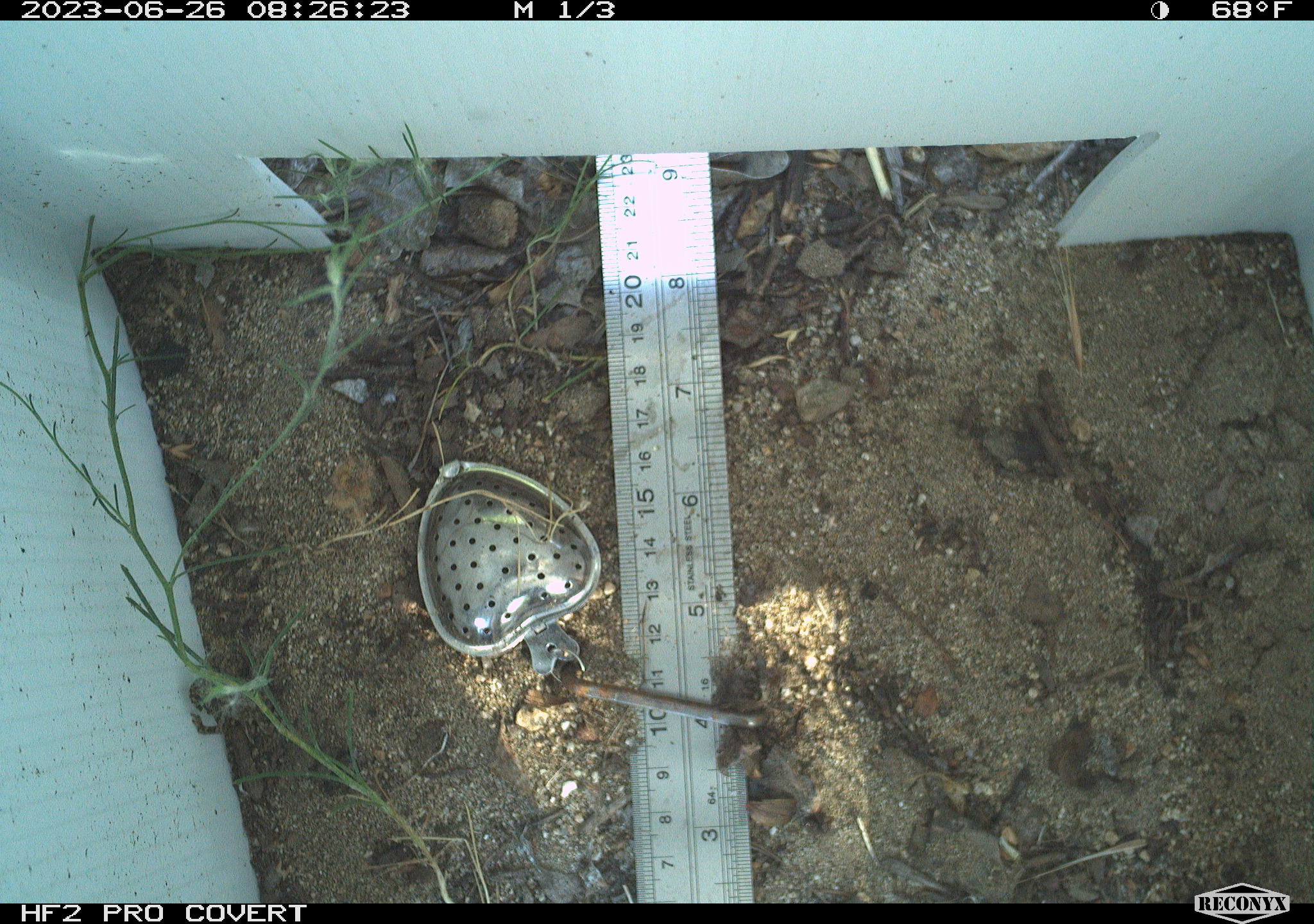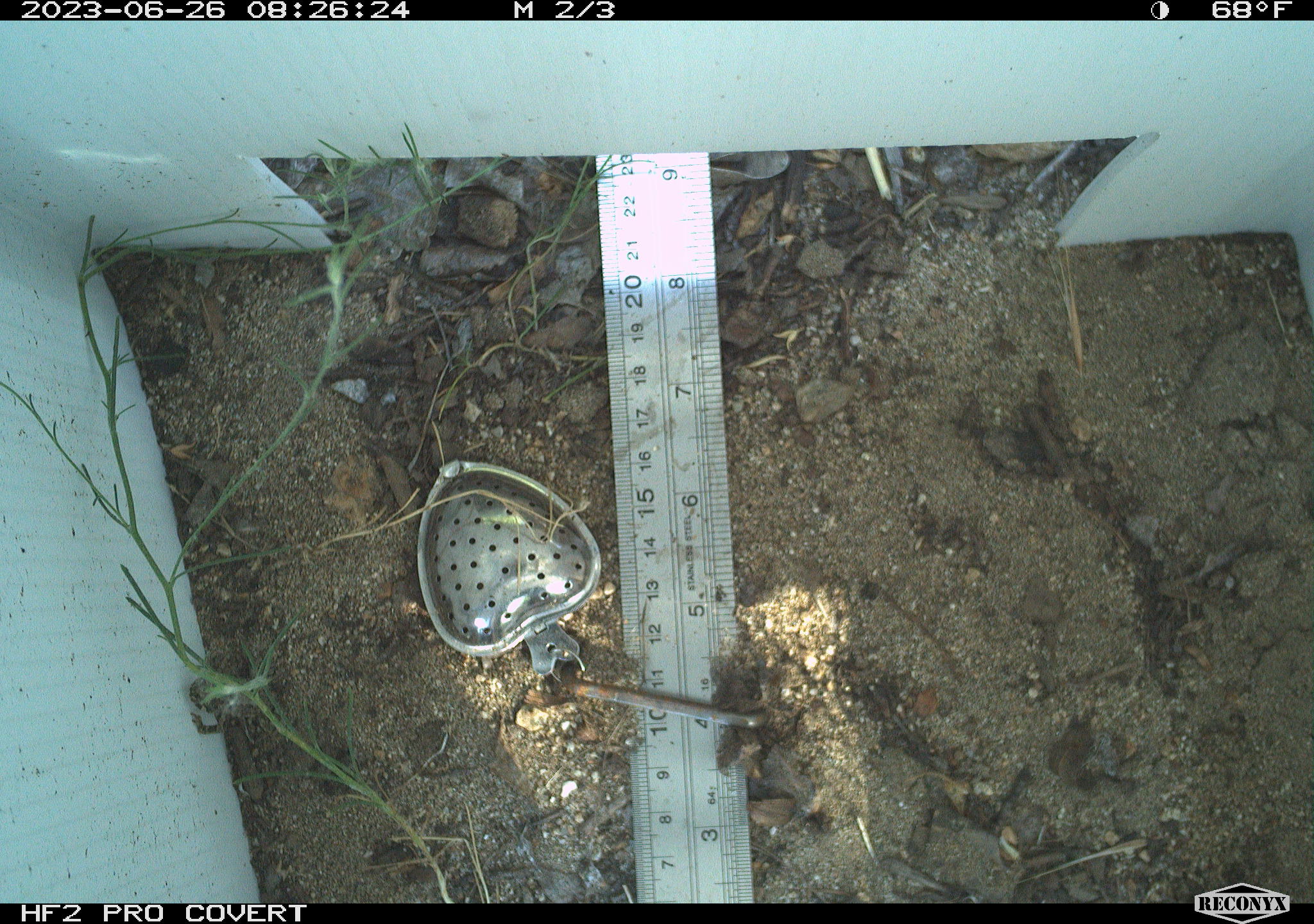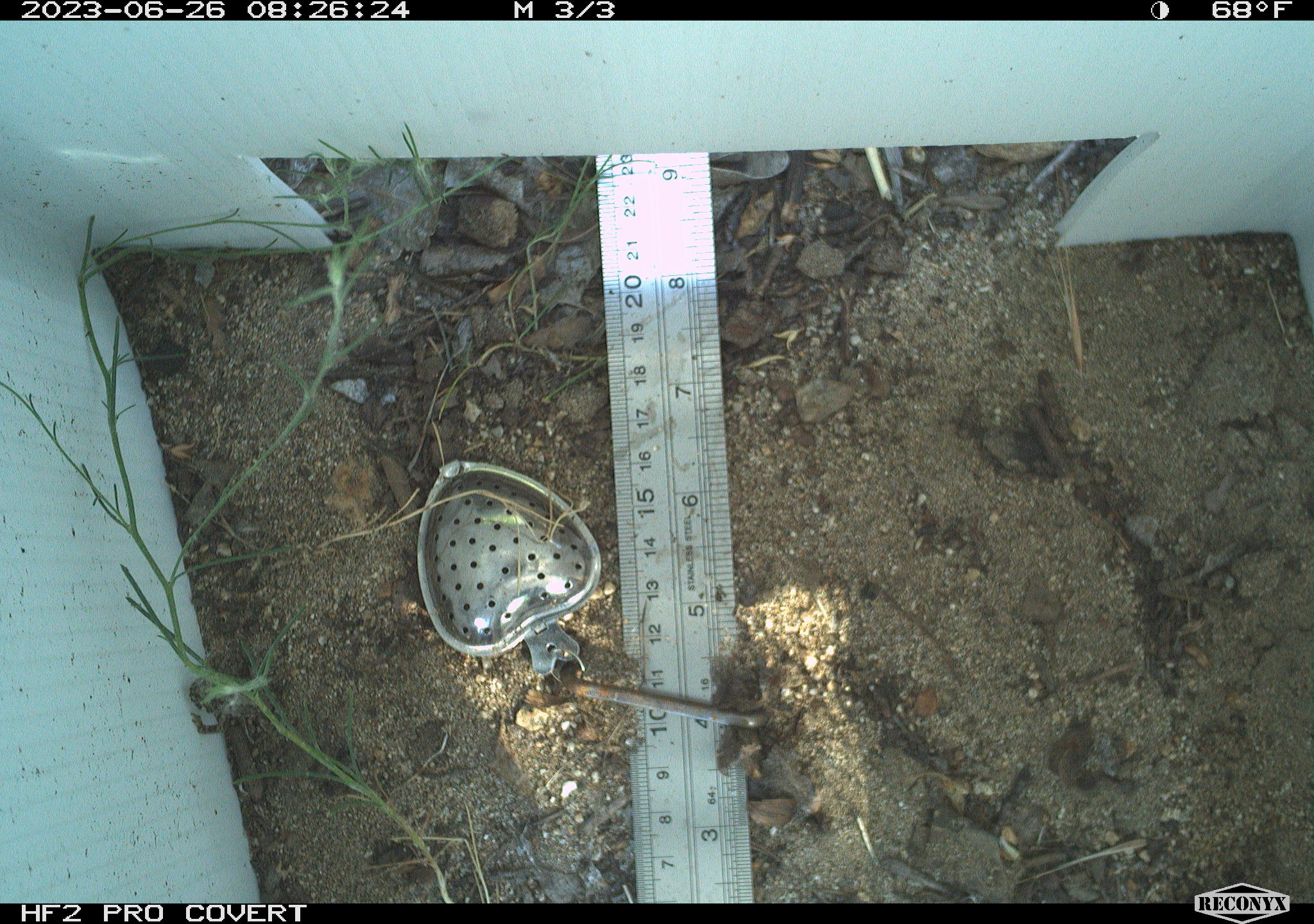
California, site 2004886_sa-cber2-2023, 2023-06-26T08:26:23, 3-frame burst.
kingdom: Animalia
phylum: Chordata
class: Amphibia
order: Anura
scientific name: Anura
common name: frogs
Frogs (Anura).